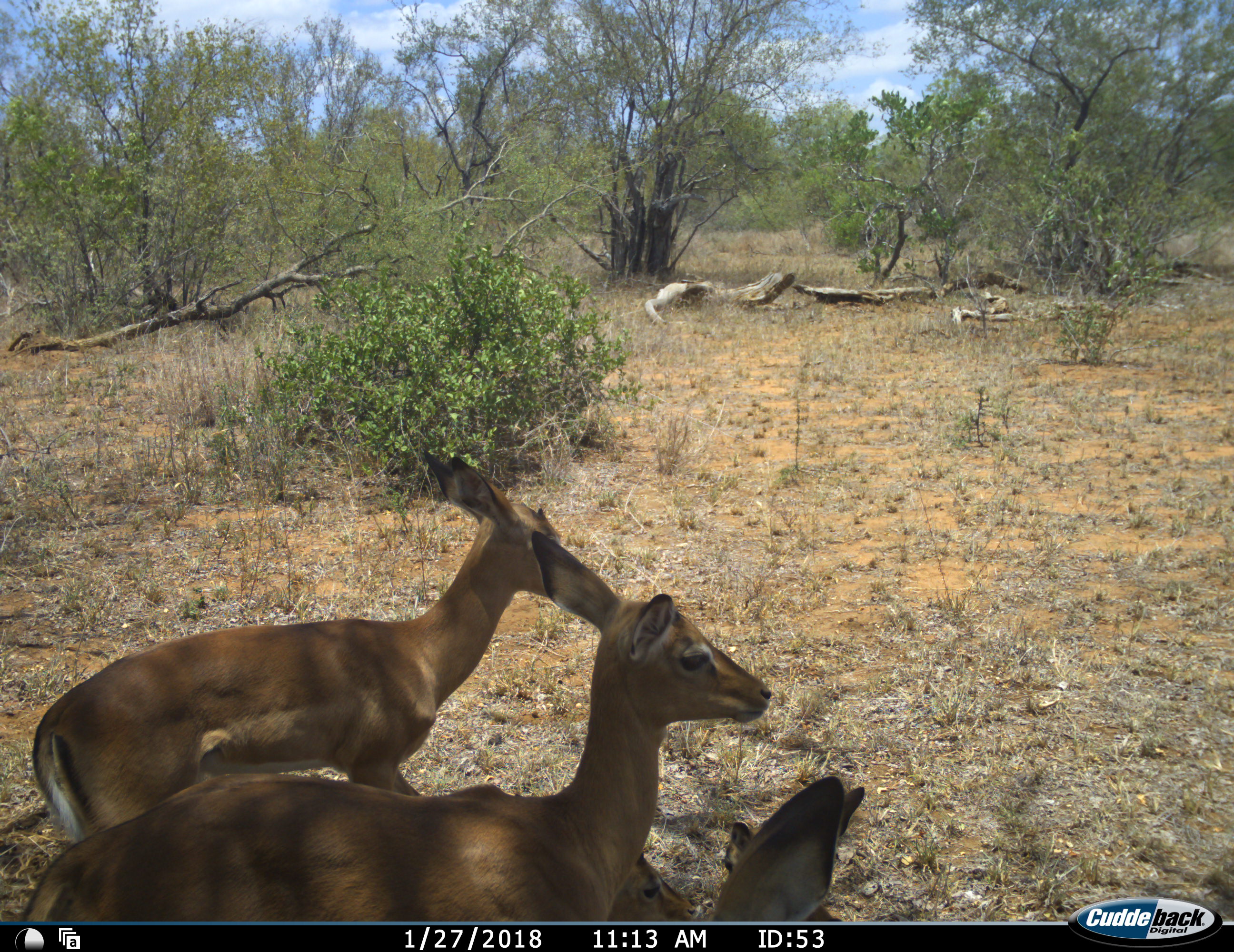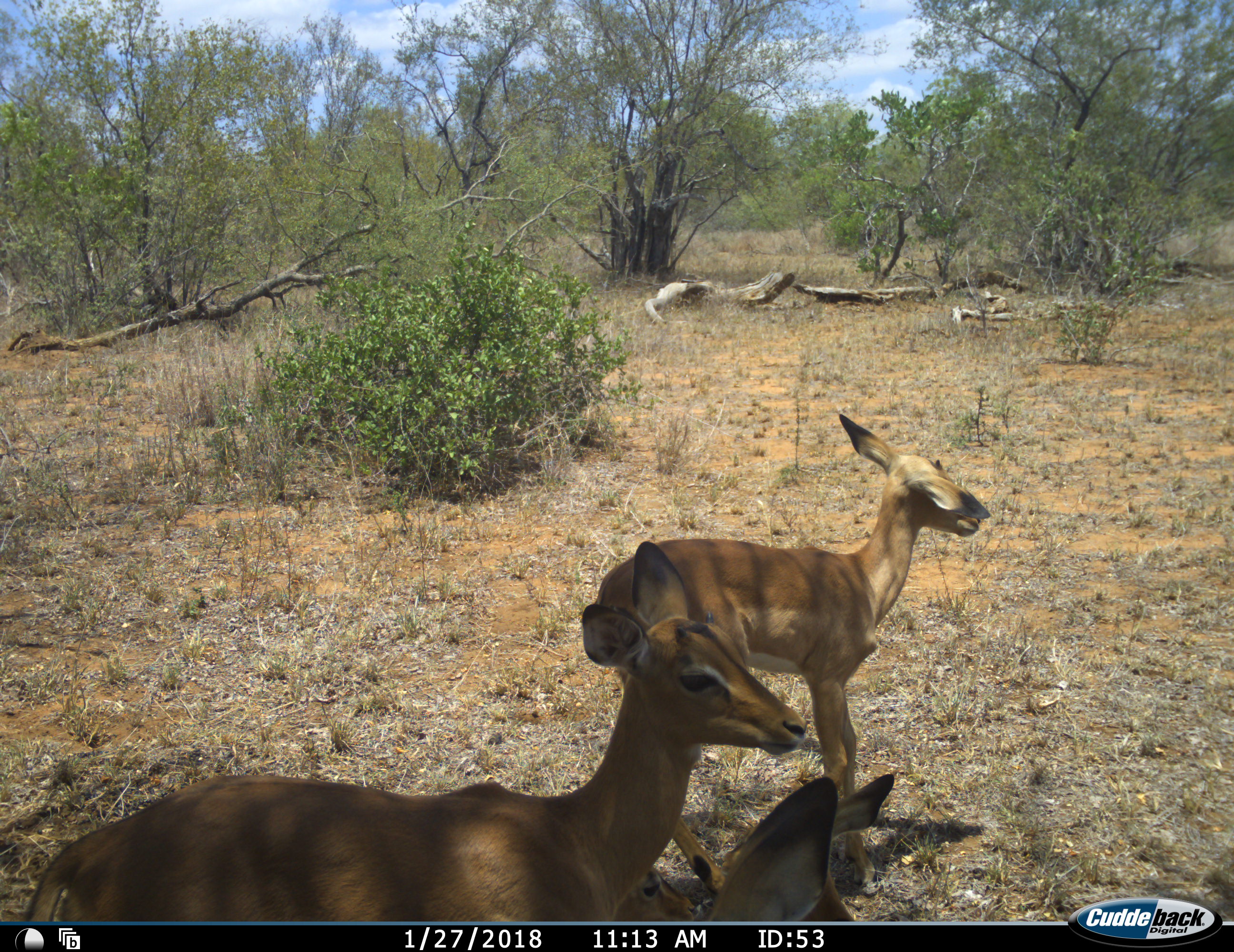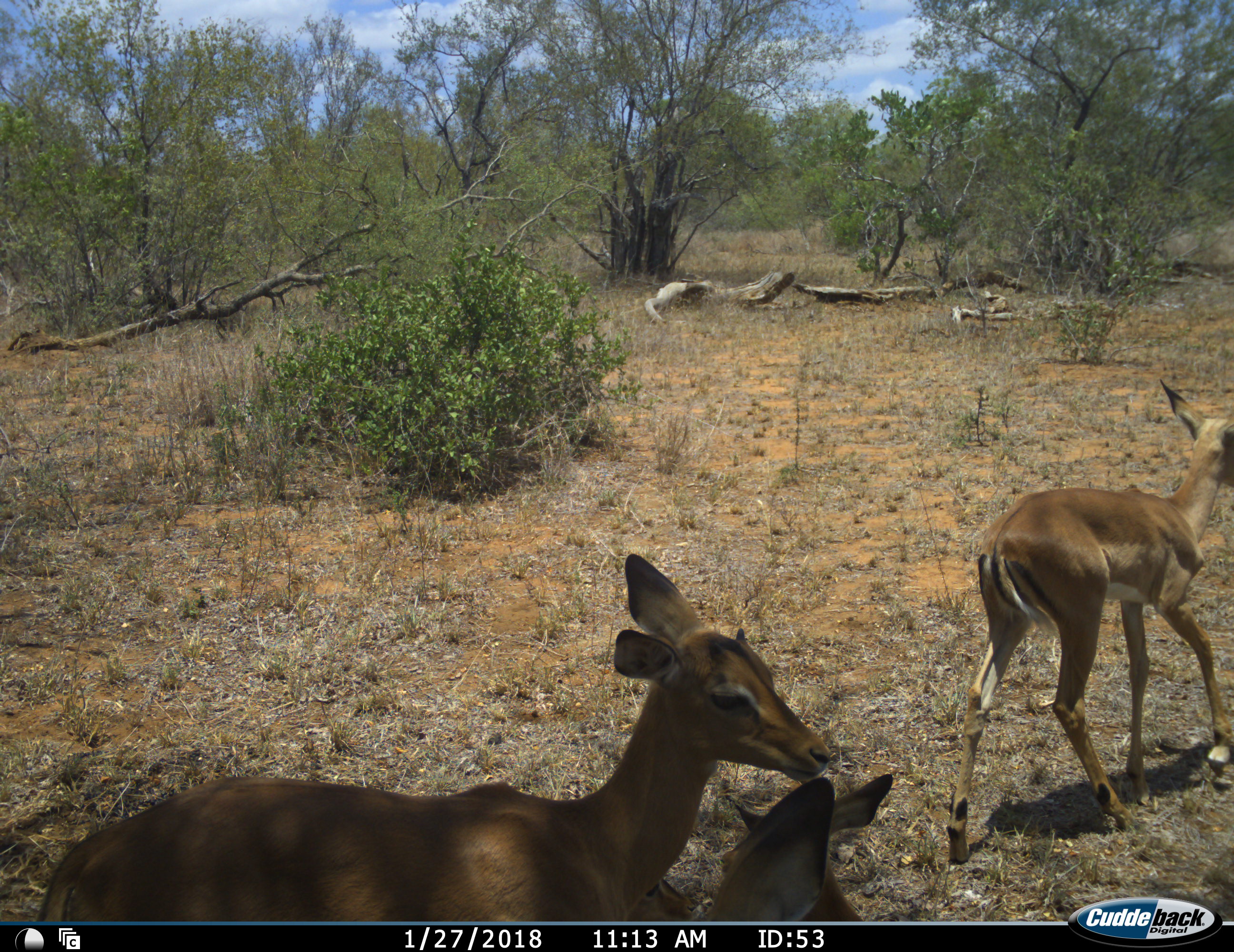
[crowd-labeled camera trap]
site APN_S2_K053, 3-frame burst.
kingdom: Animalia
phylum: Chordata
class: Mammalia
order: Artiodactyla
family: Bovidae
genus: Aepyceros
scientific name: Aepyceros melampus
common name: impala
Impala (Aepyceros melampus), count 3. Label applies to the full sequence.